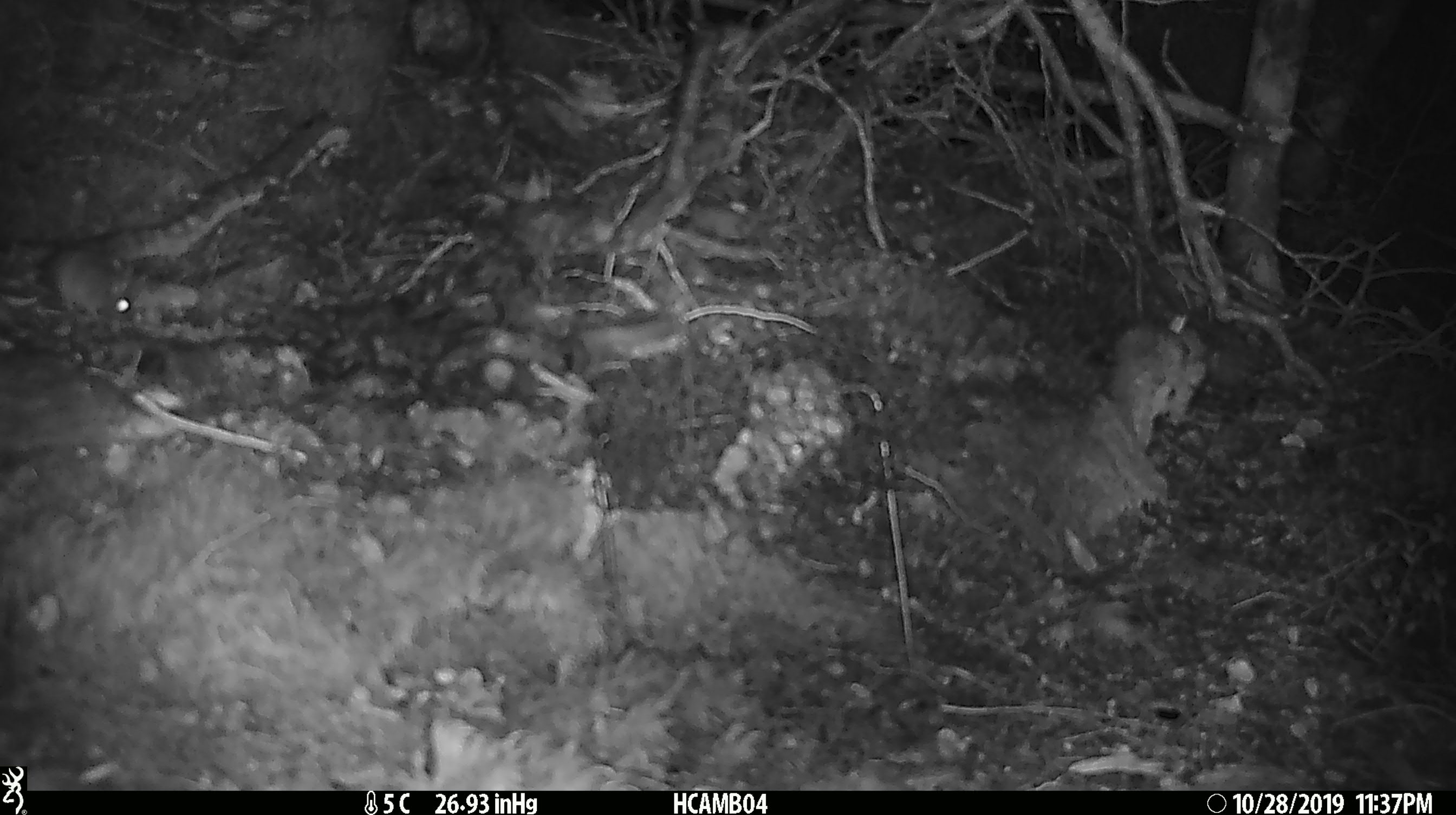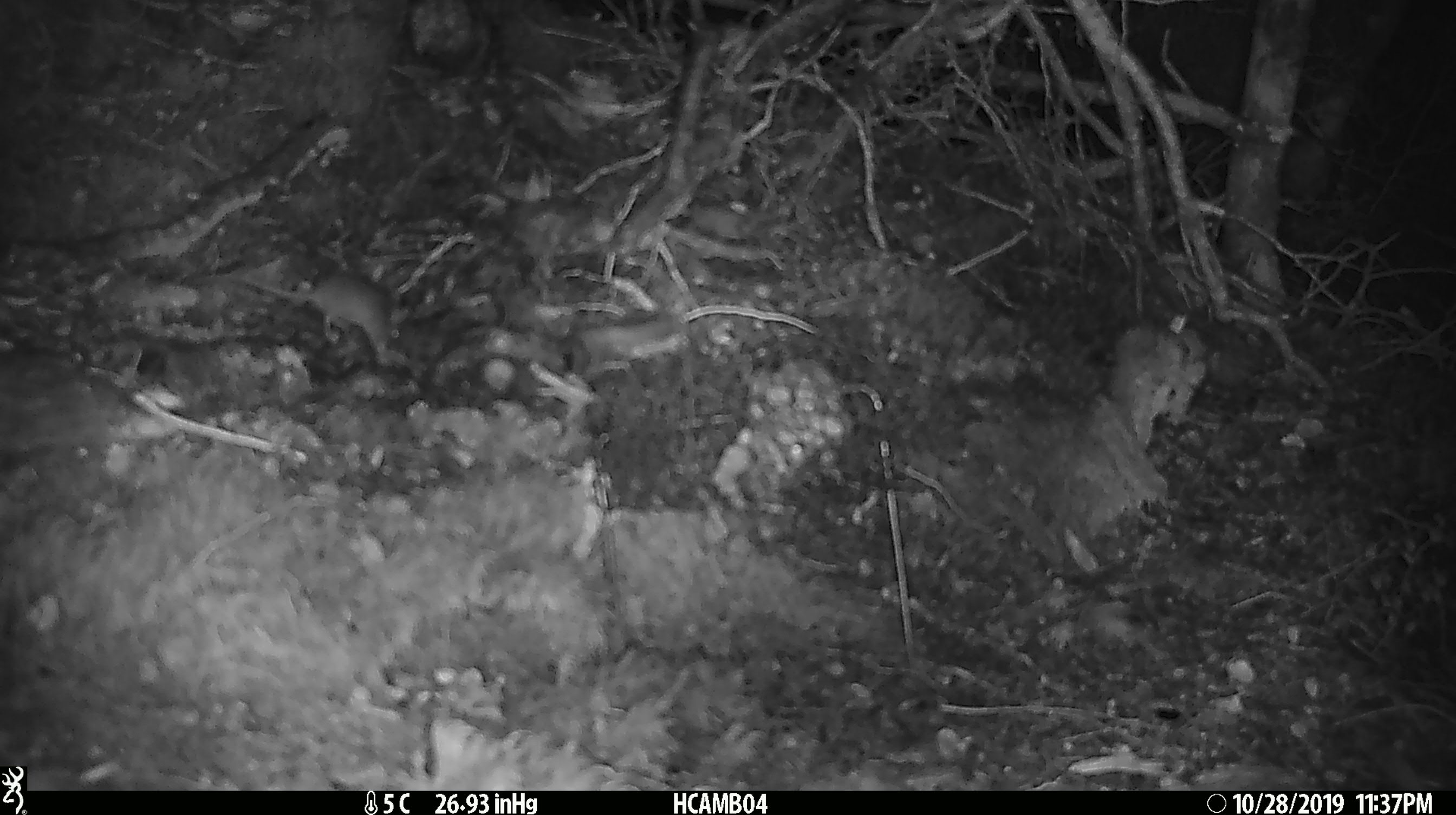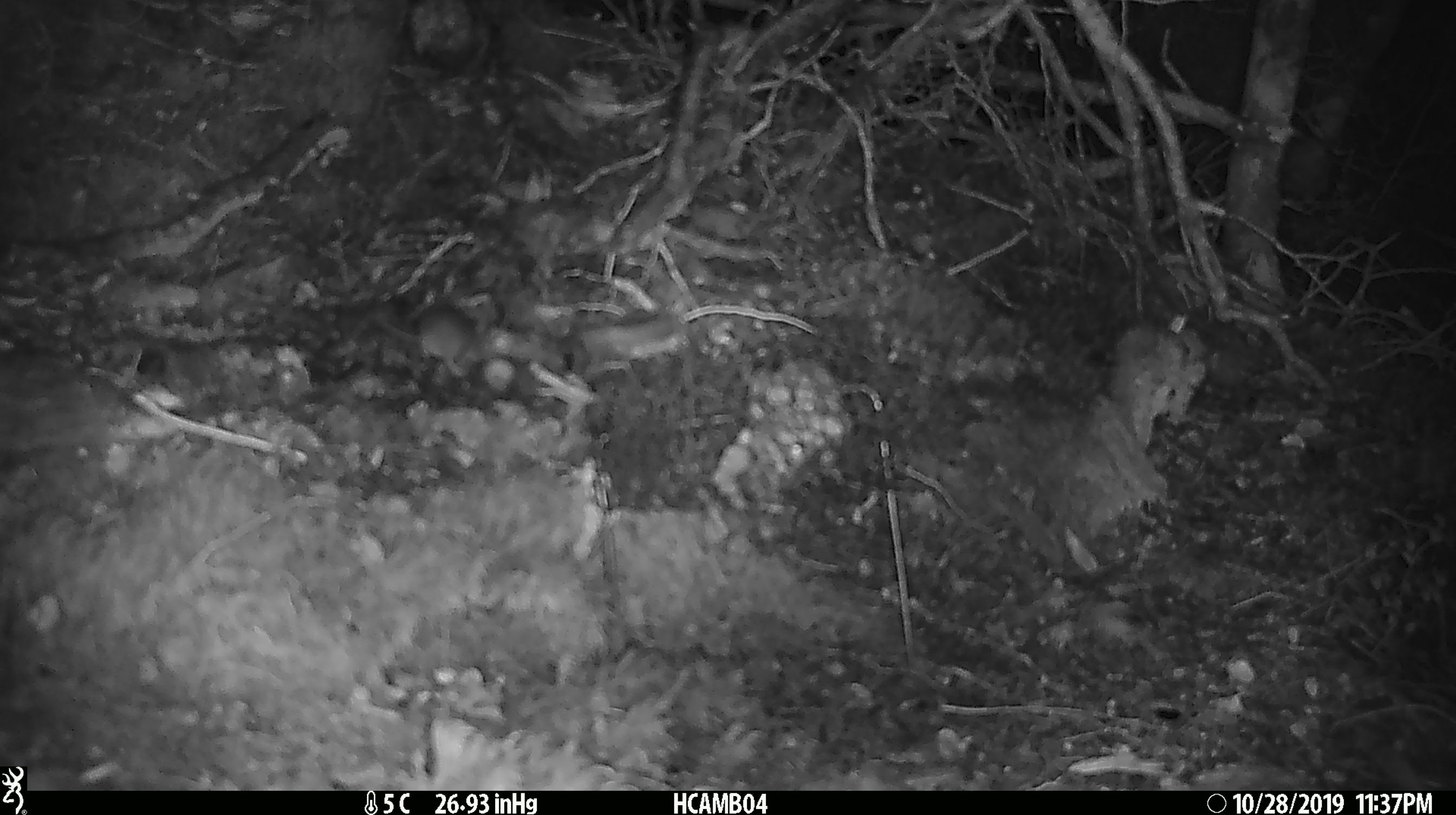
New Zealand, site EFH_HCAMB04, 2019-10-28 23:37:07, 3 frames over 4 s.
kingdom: Animalia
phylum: Chordata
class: Mammalia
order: Rodentia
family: Muridae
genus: Mus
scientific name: Mus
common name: mouse